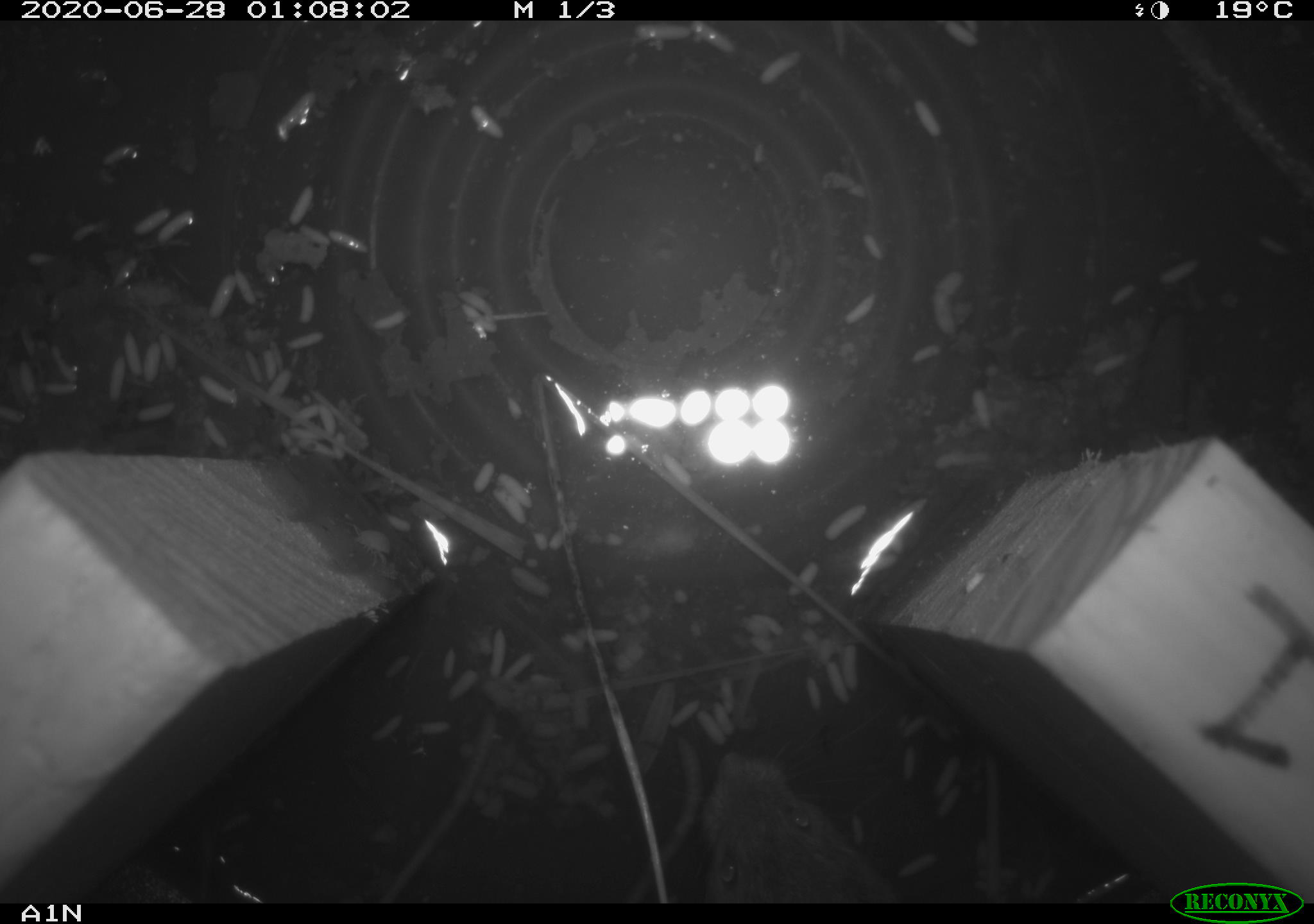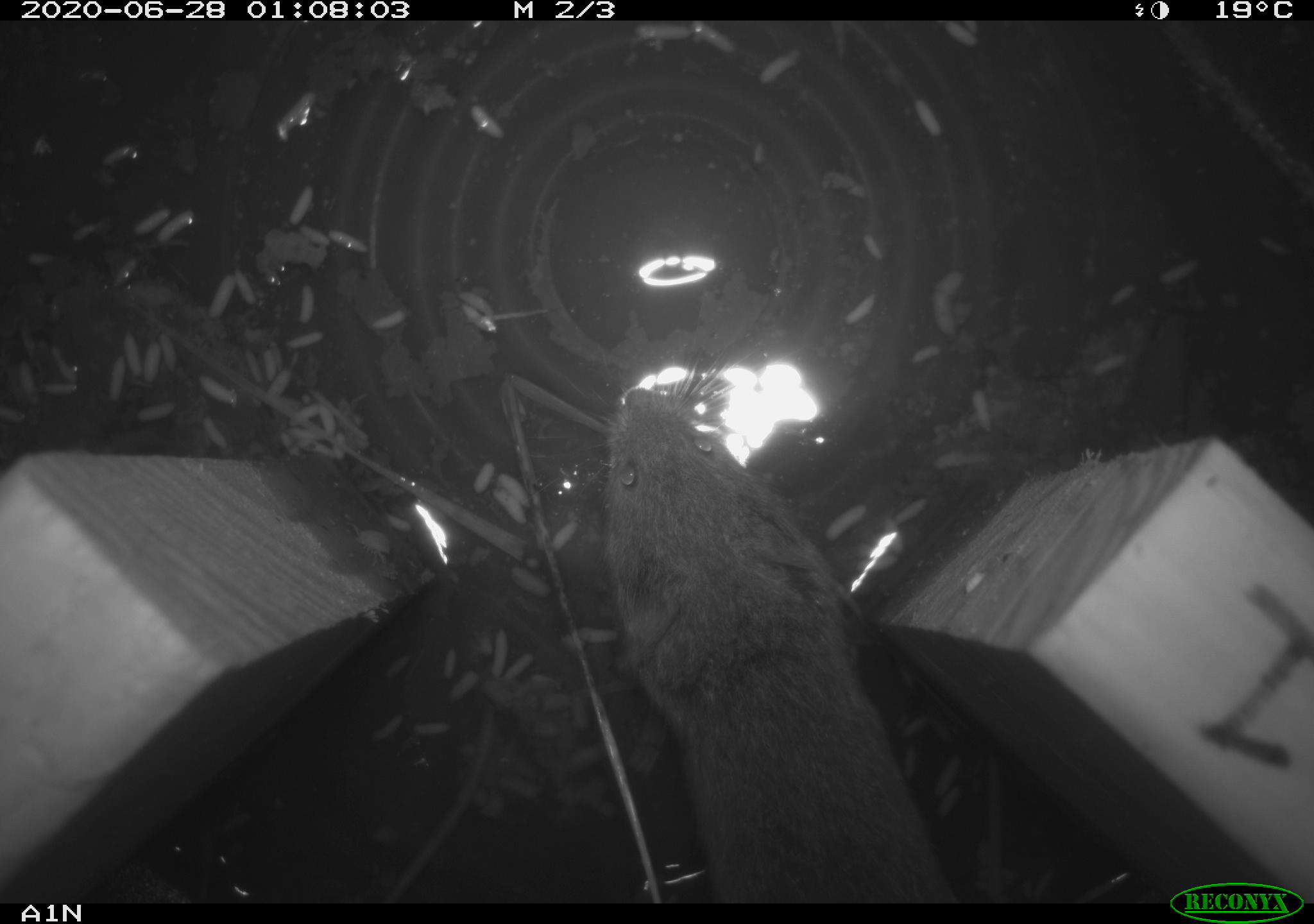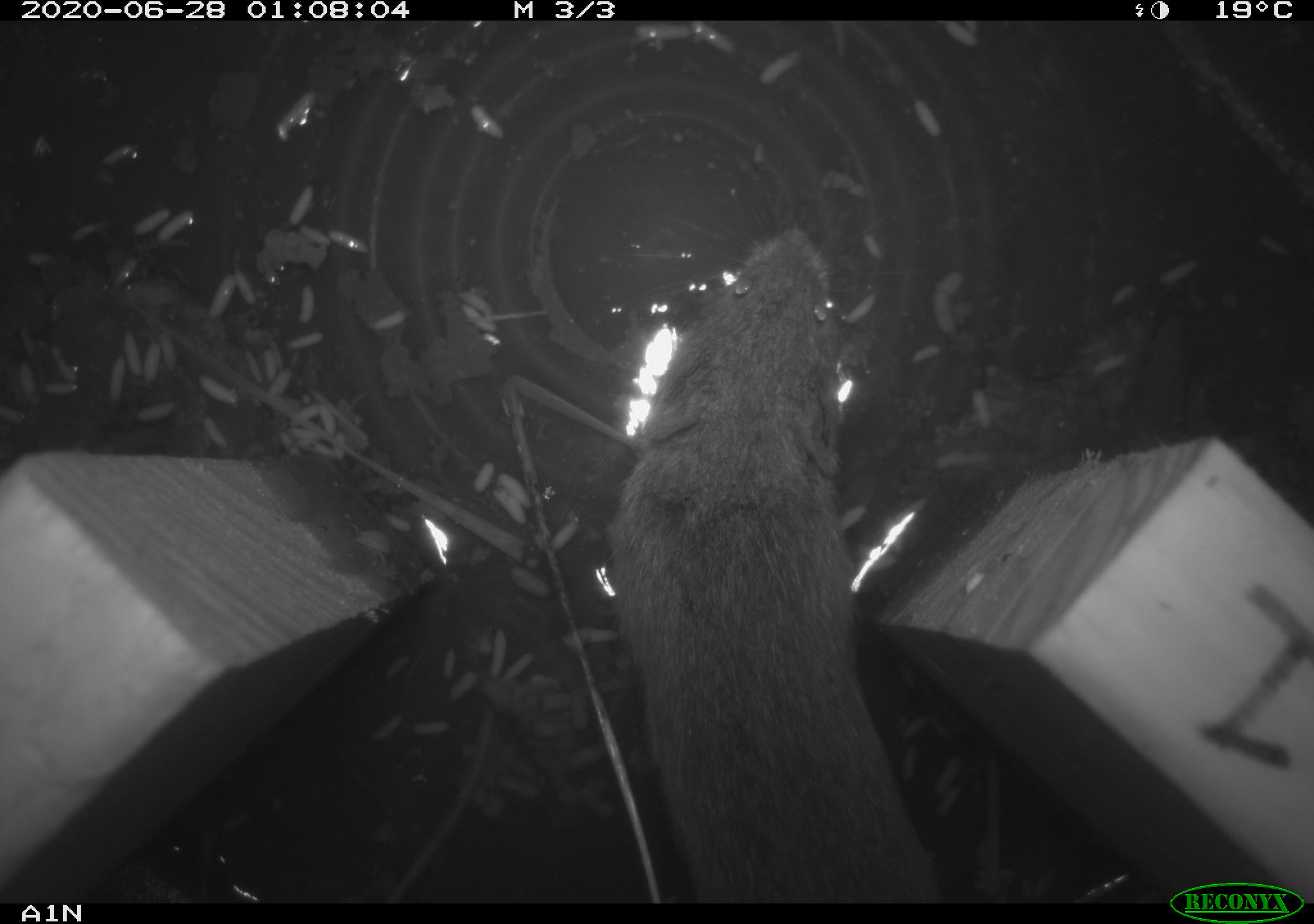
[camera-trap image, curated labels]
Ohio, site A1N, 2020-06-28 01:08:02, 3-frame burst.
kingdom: Animalia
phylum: Chordata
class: Mammalia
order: Rodentia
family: Cricetidae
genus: Microtus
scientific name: Microtus pennsylvanicus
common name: meadow vole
Meadow vole (Microtus pennsylvanicus).